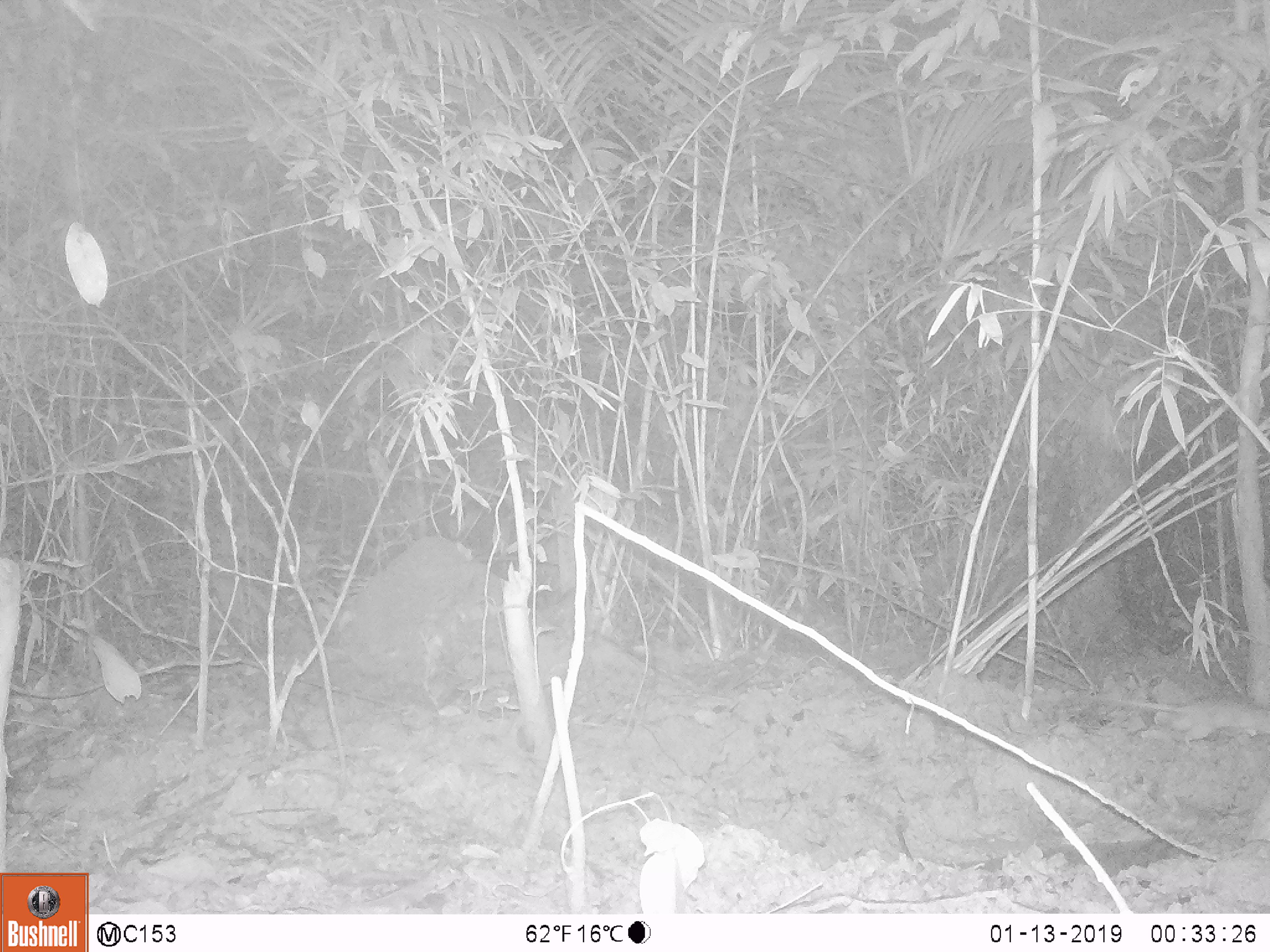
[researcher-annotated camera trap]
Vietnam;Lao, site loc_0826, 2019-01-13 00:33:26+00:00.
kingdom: Animalia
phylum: Chordata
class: Mammalia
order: Rodentia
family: Muridae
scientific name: Muridae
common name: old-world mice and rats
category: unidentified murid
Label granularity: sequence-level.